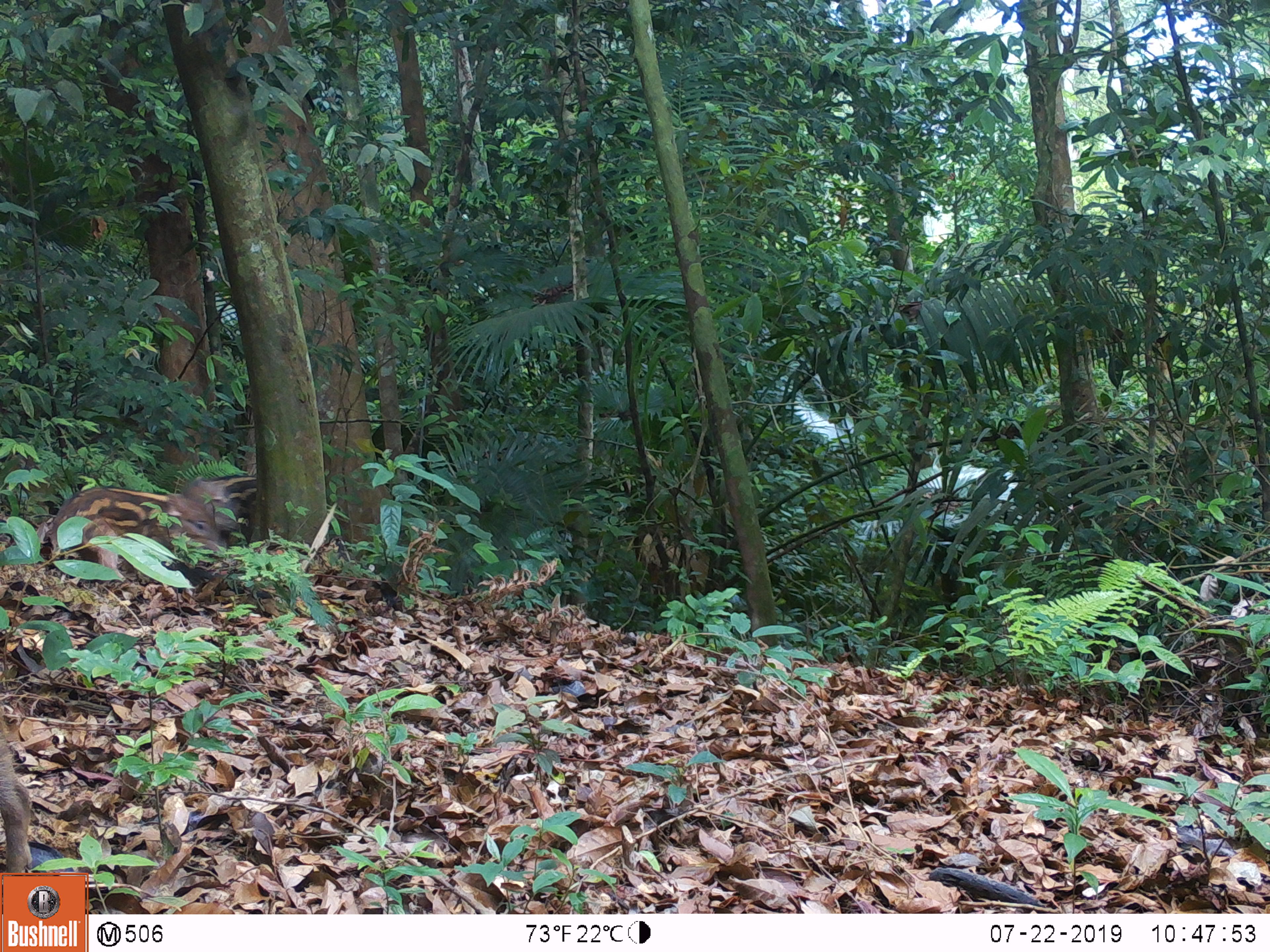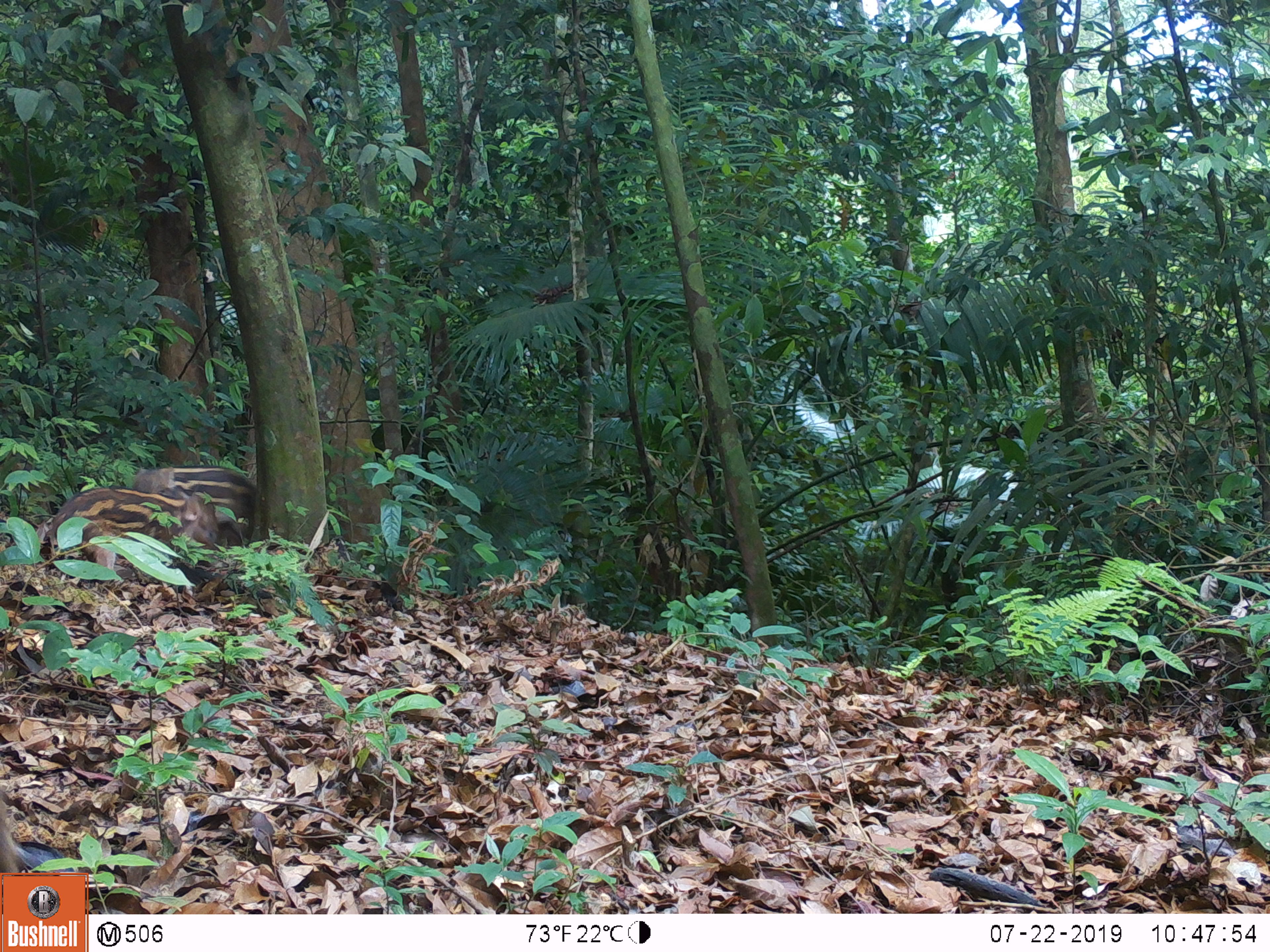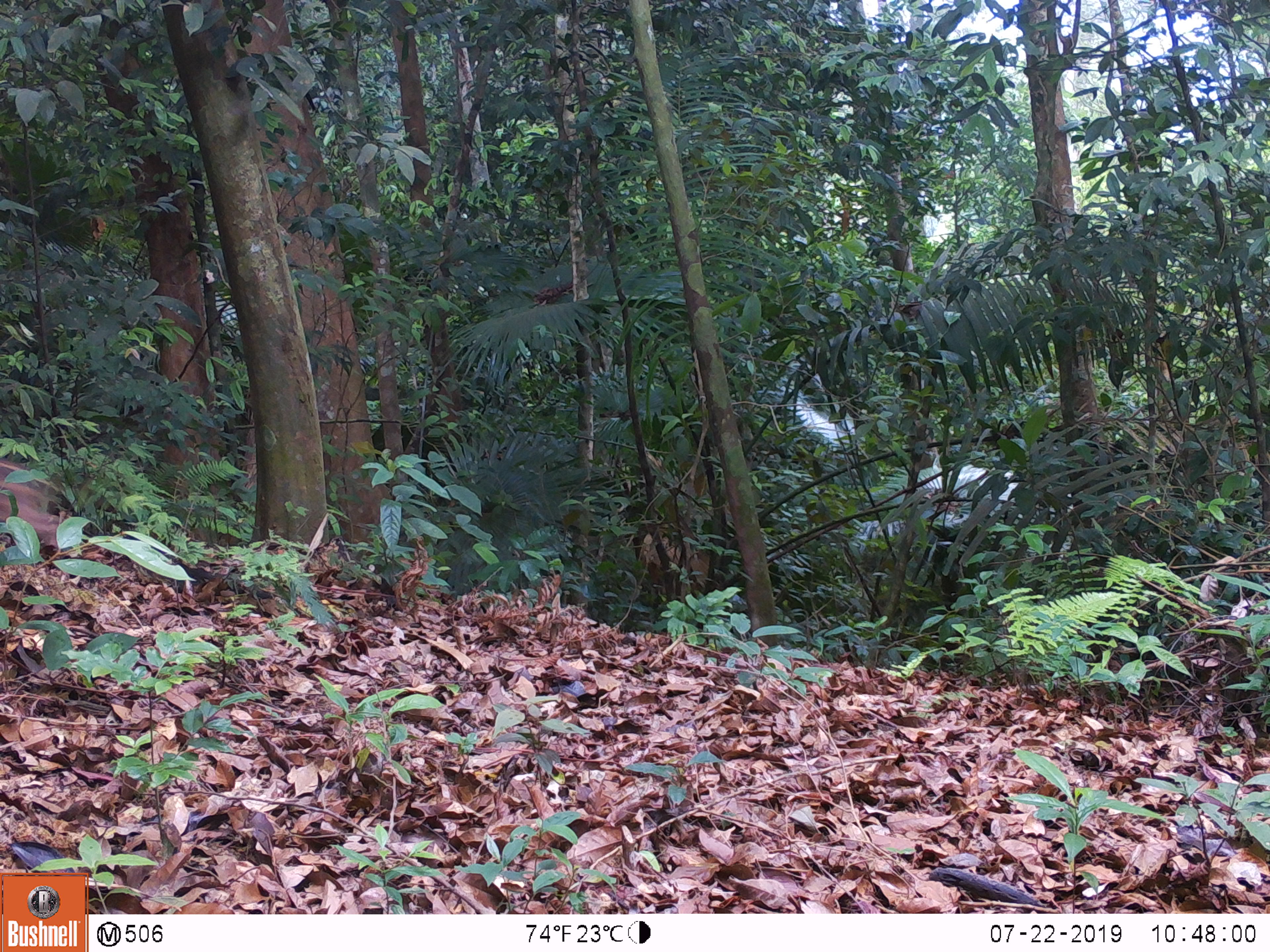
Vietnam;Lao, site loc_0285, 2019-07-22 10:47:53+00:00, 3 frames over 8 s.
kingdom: Animalia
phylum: Chordata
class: Mammalia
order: Artiodactyla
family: Suidae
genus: Sus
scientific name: Sus scrofa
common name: eurasian wild pig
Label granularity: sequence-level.